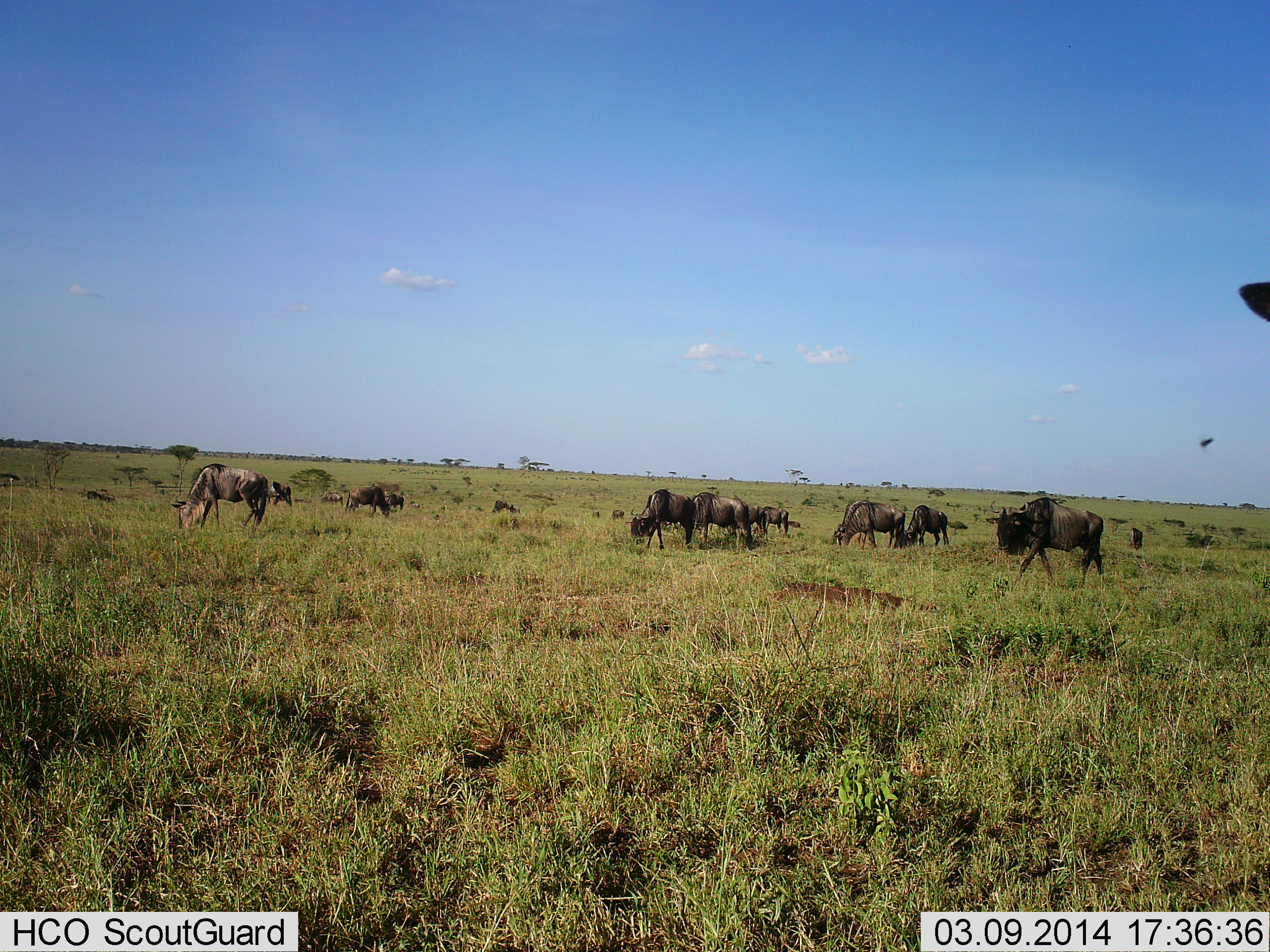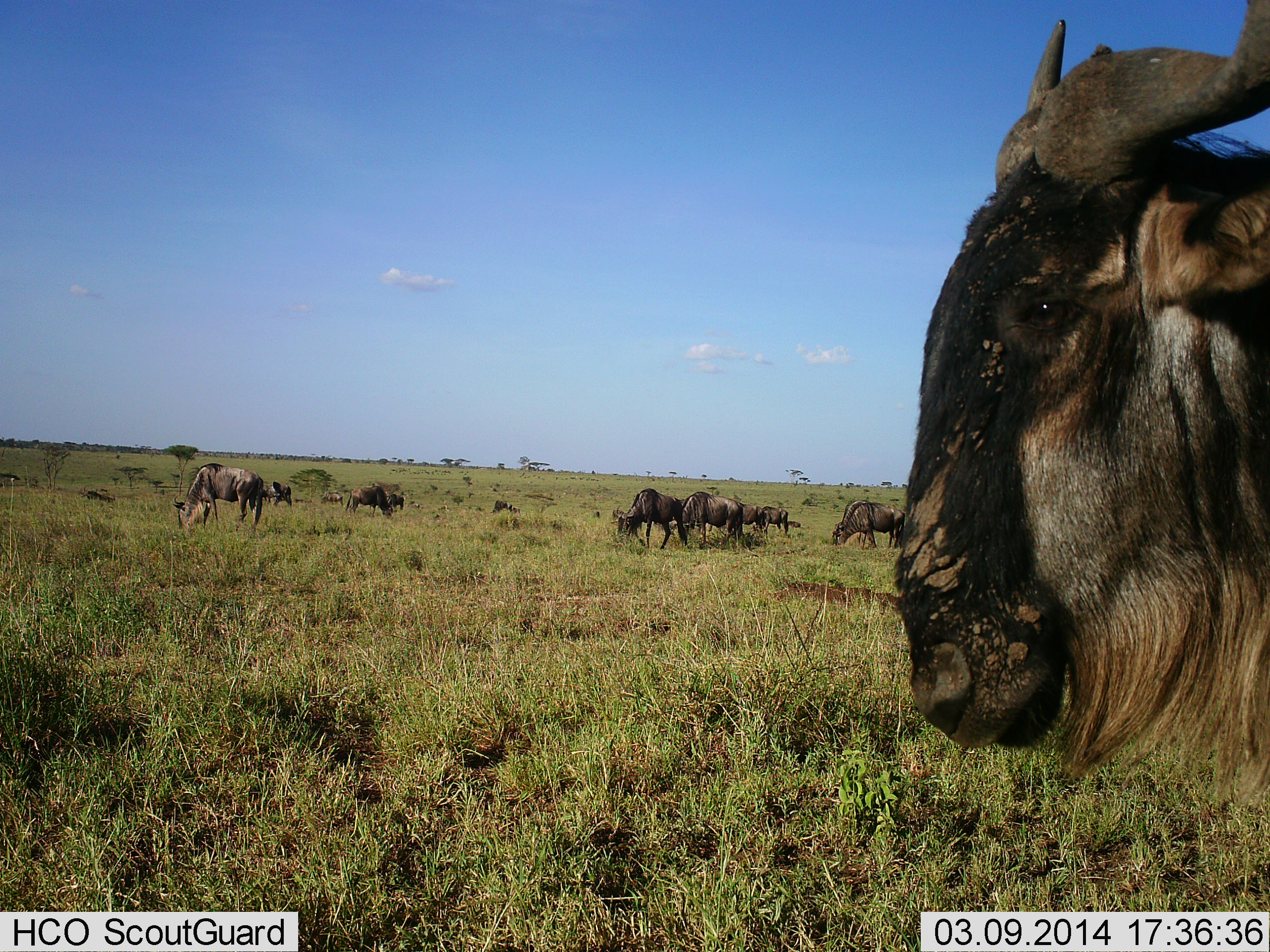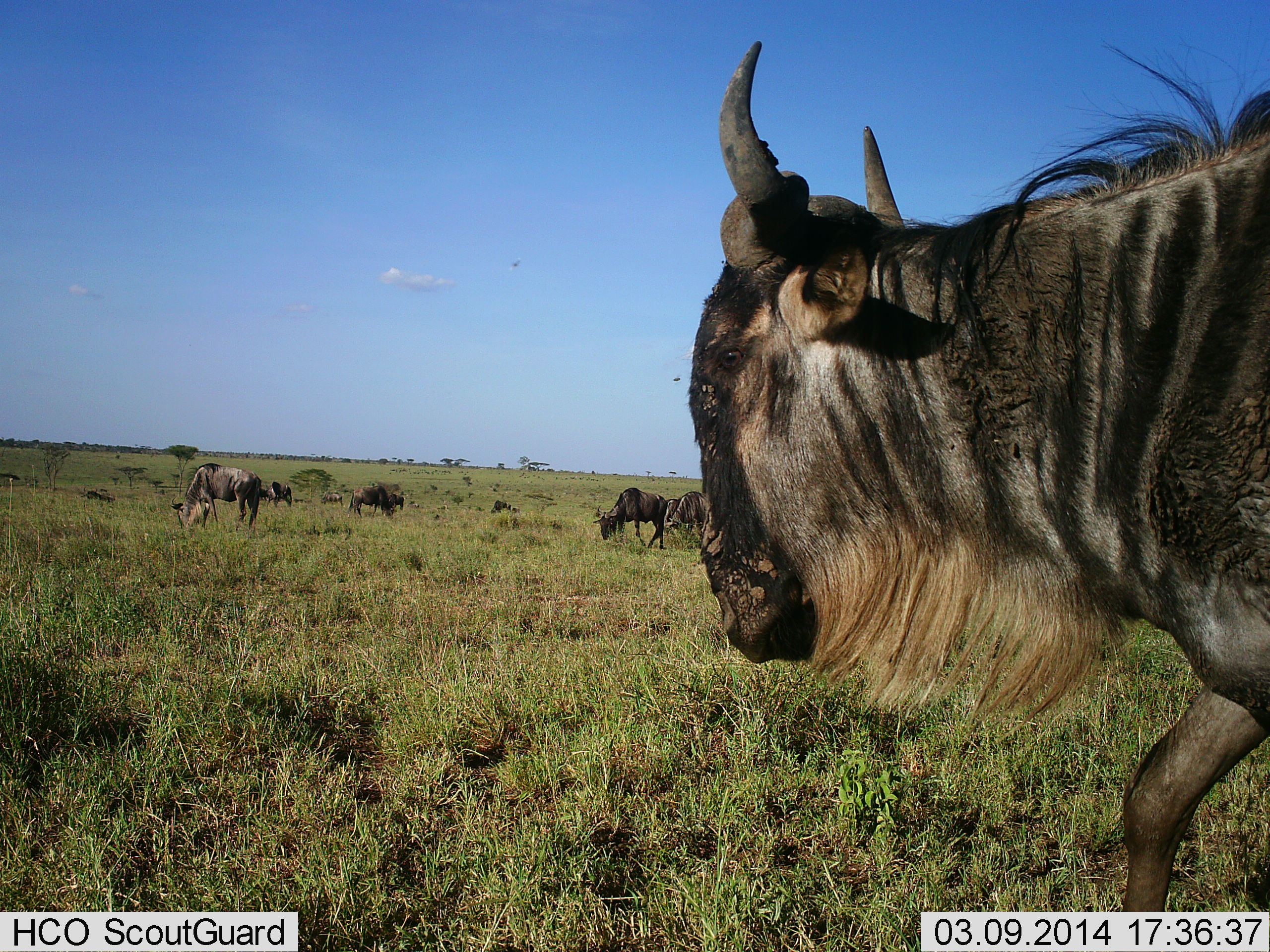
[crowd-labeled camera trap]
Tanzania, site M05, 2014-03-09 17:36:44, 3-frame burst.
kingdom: Animalia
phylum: Chordata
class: Mammalia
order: Artiodactyla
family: Bovidae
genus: Connochaetes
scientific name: Connochaetes taurinus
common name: blue wildebeest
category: wildebeest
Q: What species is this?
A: Wildebeest (blue wildebeest) (Connochaetes taurinus).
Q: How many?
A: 11-50.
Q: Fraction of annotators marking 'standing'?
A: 36%.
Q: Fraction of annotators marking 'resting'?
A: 0%.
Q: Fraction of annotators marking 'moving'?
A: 73%.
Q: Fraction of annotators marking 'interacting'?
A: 0%.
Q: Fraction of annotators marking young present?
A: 9%.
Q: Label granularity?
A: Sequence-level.